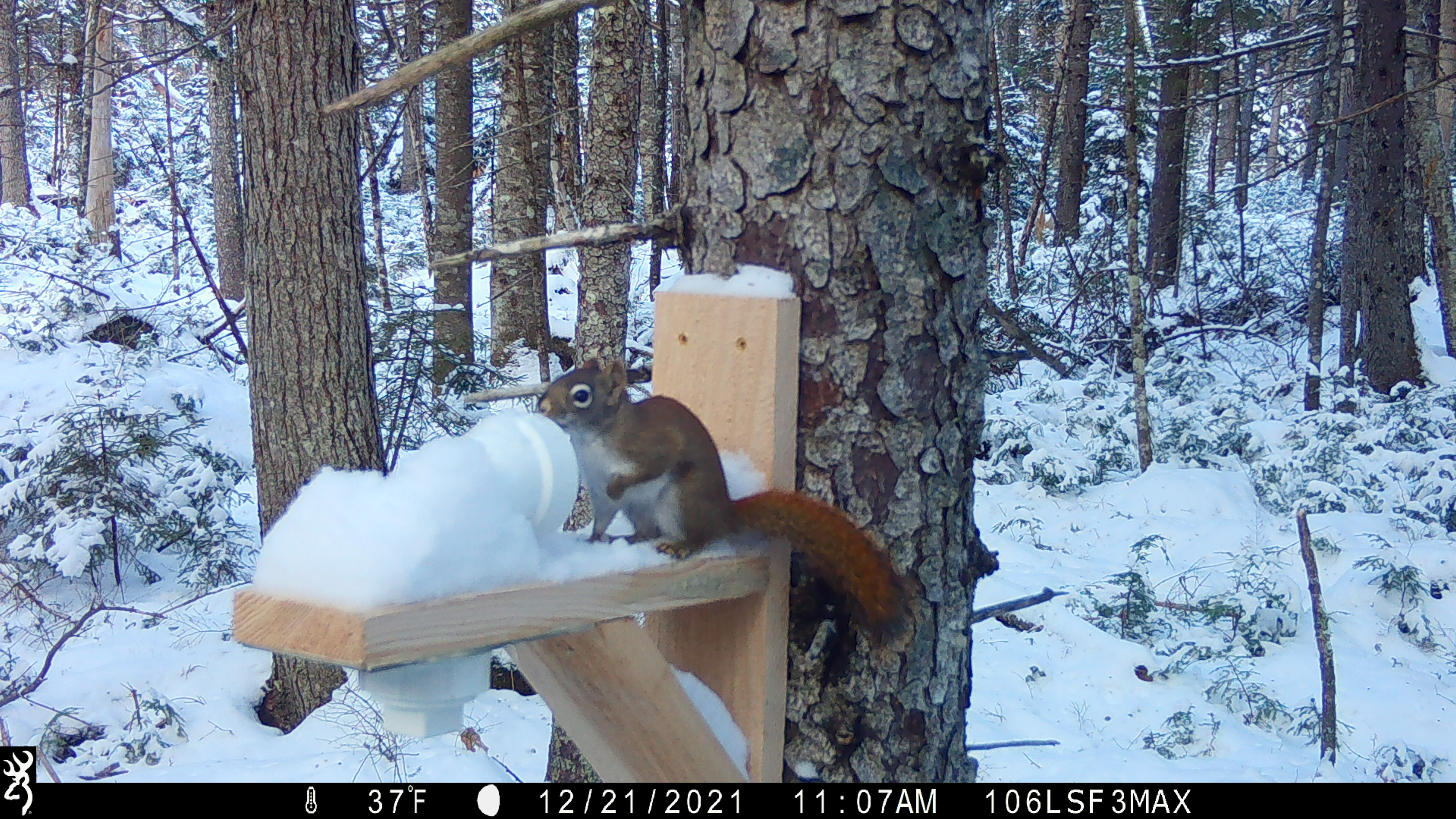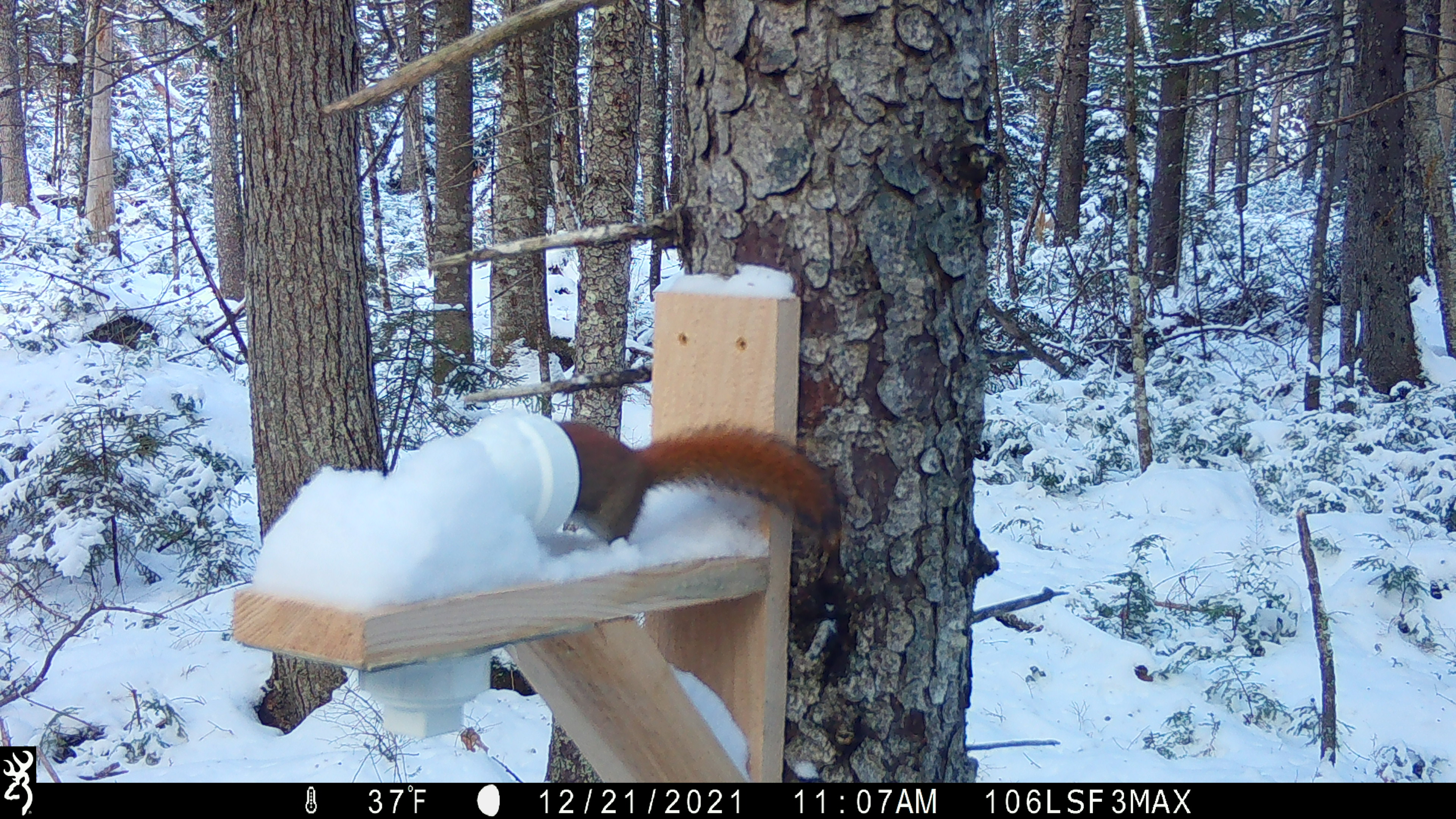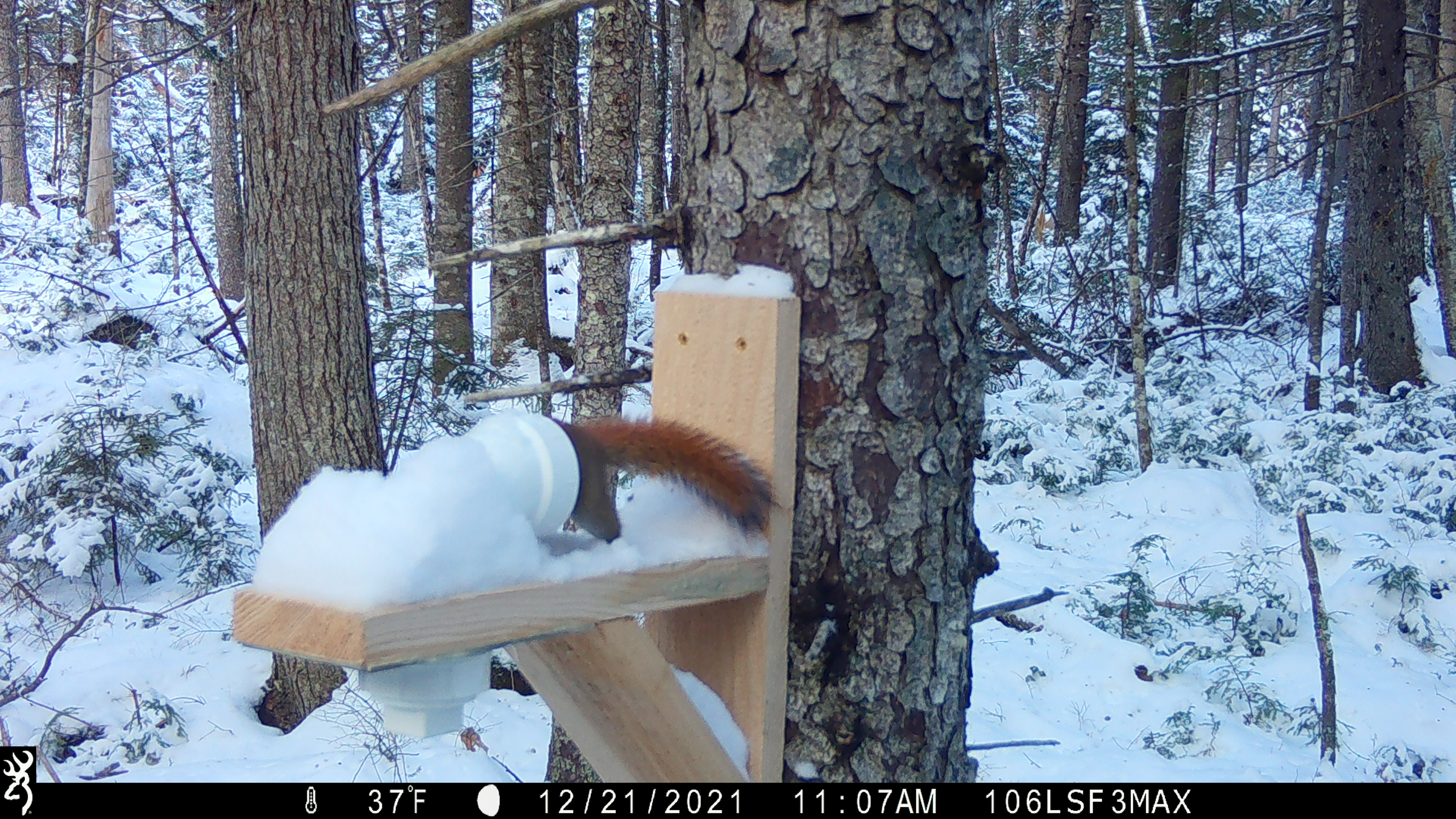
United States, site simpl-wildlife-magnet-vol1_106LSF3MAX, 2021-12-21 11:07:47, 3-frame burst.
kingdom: Animalia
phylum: Chordata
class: Mammalia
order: Rodentia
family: Sciuridae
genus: Tamiasciurus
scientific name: Tamiasciurus hudsonicus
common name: red squirrel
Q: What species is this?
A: Red squirrel (Tamiasciurus hudsonicus).